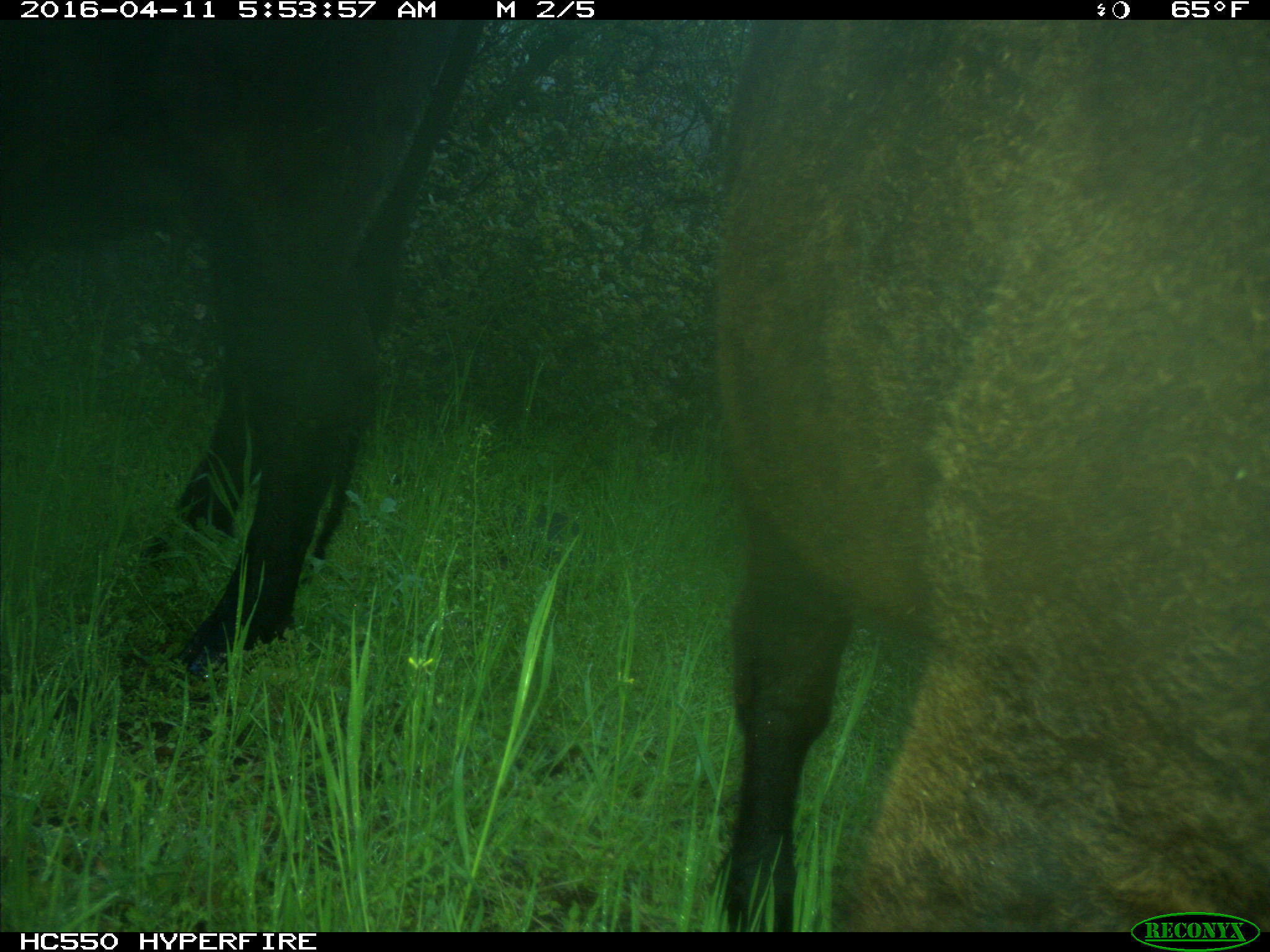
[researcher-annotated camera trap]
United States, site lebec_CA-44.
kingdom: Animalia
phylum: Chordata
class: Mammalia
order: Artiodactyla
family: Bovidae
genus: Bos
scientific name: Bos taurus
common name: domestic cow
Bos taurus (domestic cow).